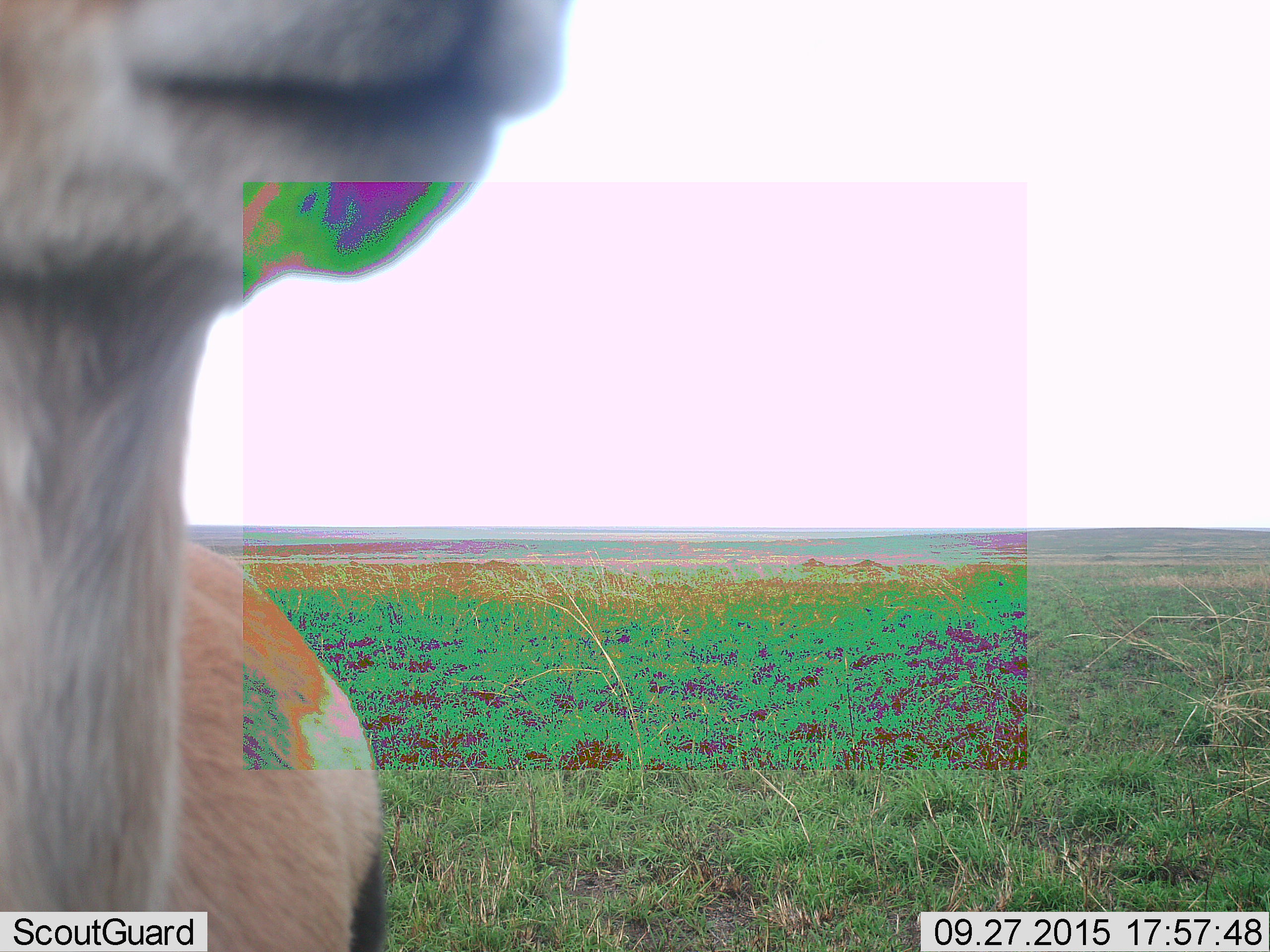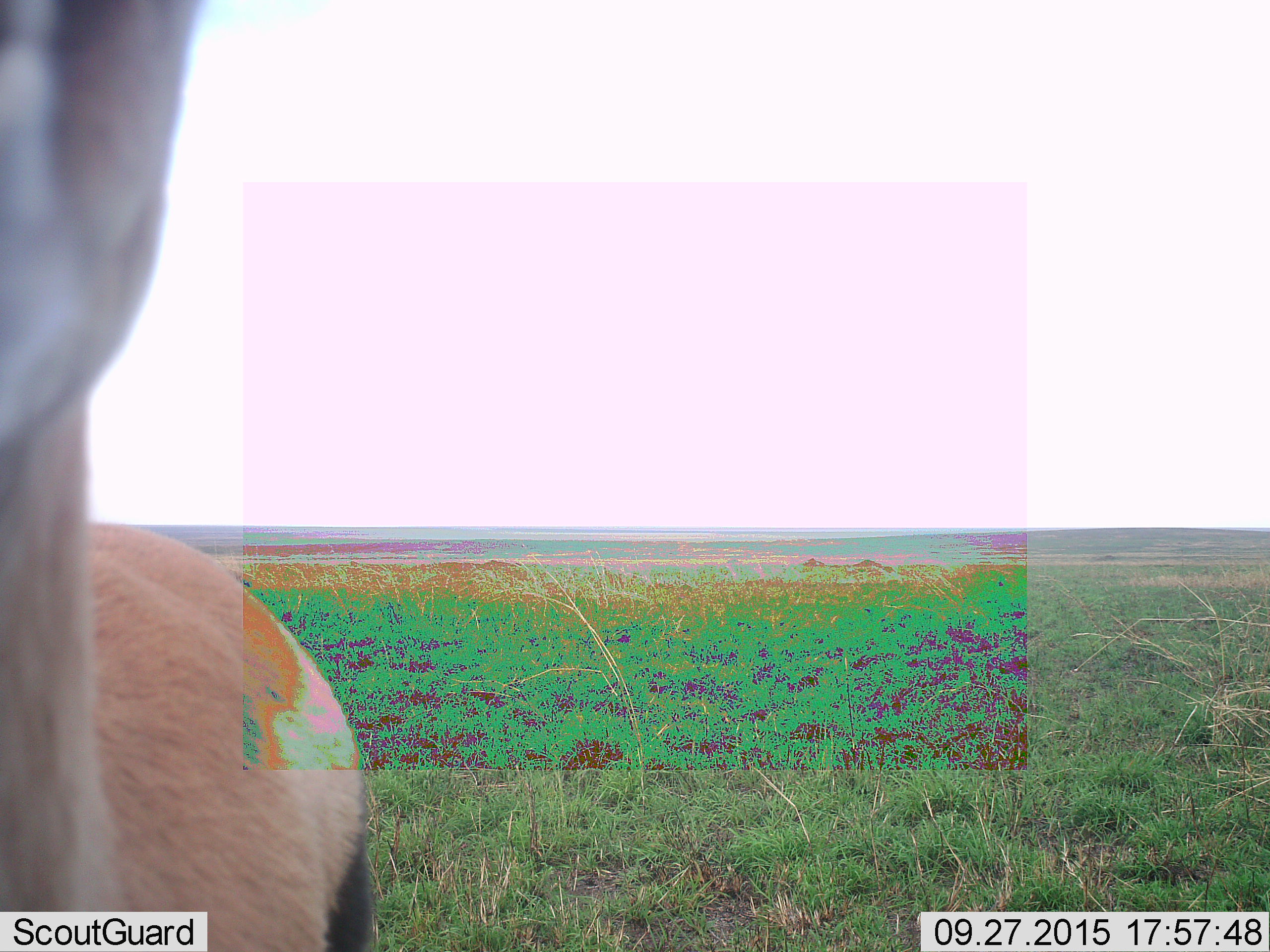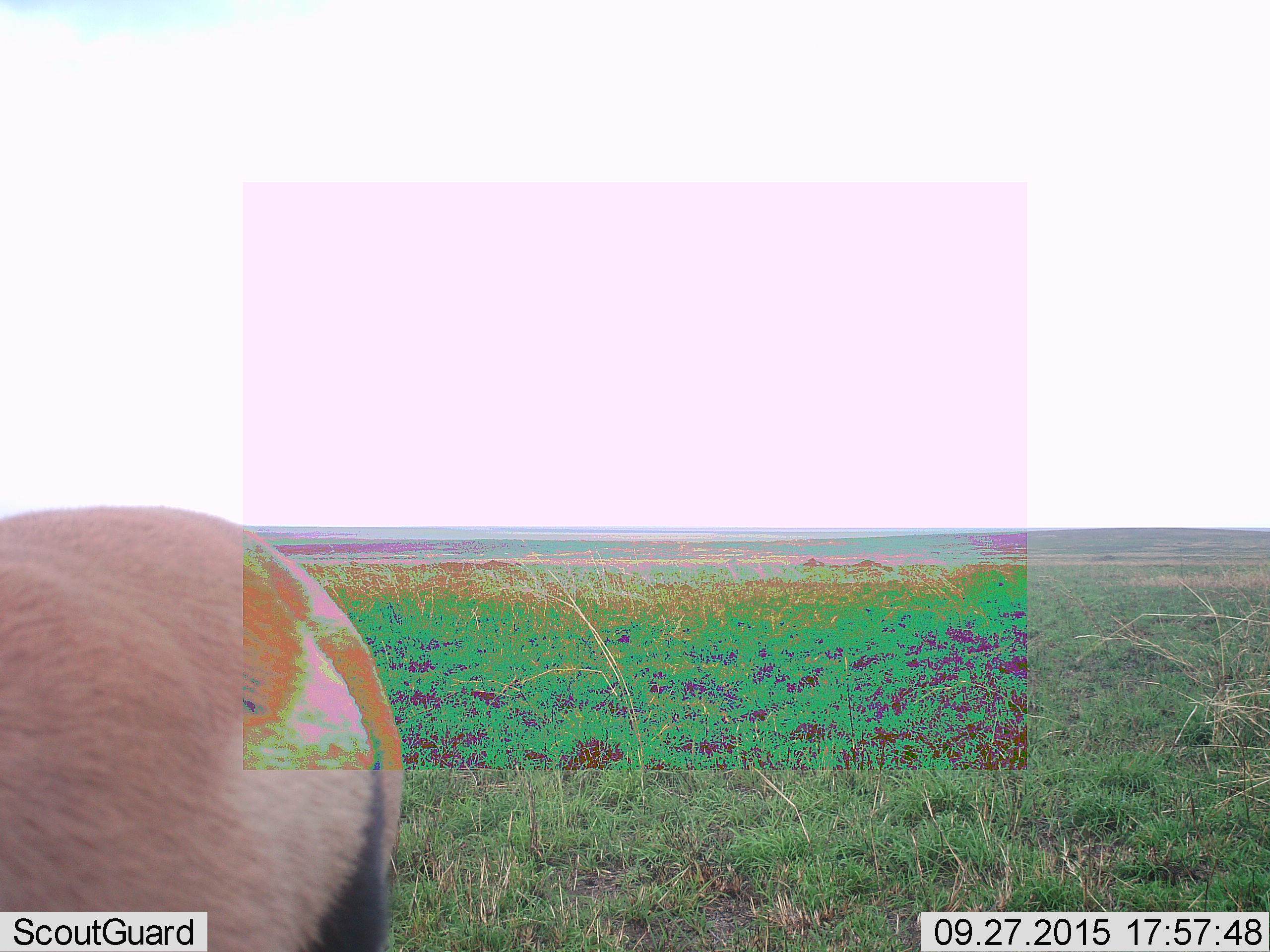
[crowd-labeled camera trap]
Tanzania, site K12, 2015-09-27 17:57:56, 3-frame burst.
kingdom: Animalia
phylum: Chordata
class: Mammalia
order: Artiodactyla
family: Bovidae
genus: Eudorcas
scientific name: Eudorcas thomsonii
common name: thomson's gazelle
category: gazellethomsons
Gazellethomsons (thomson's gazelle) (Eudorcas thomsonii), count 1. Behavior (volunteer vote fractions): standing 75%, resting 0%, moving 12%, interacting 12%. Young present (vote fraction): 0%. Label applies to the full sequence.